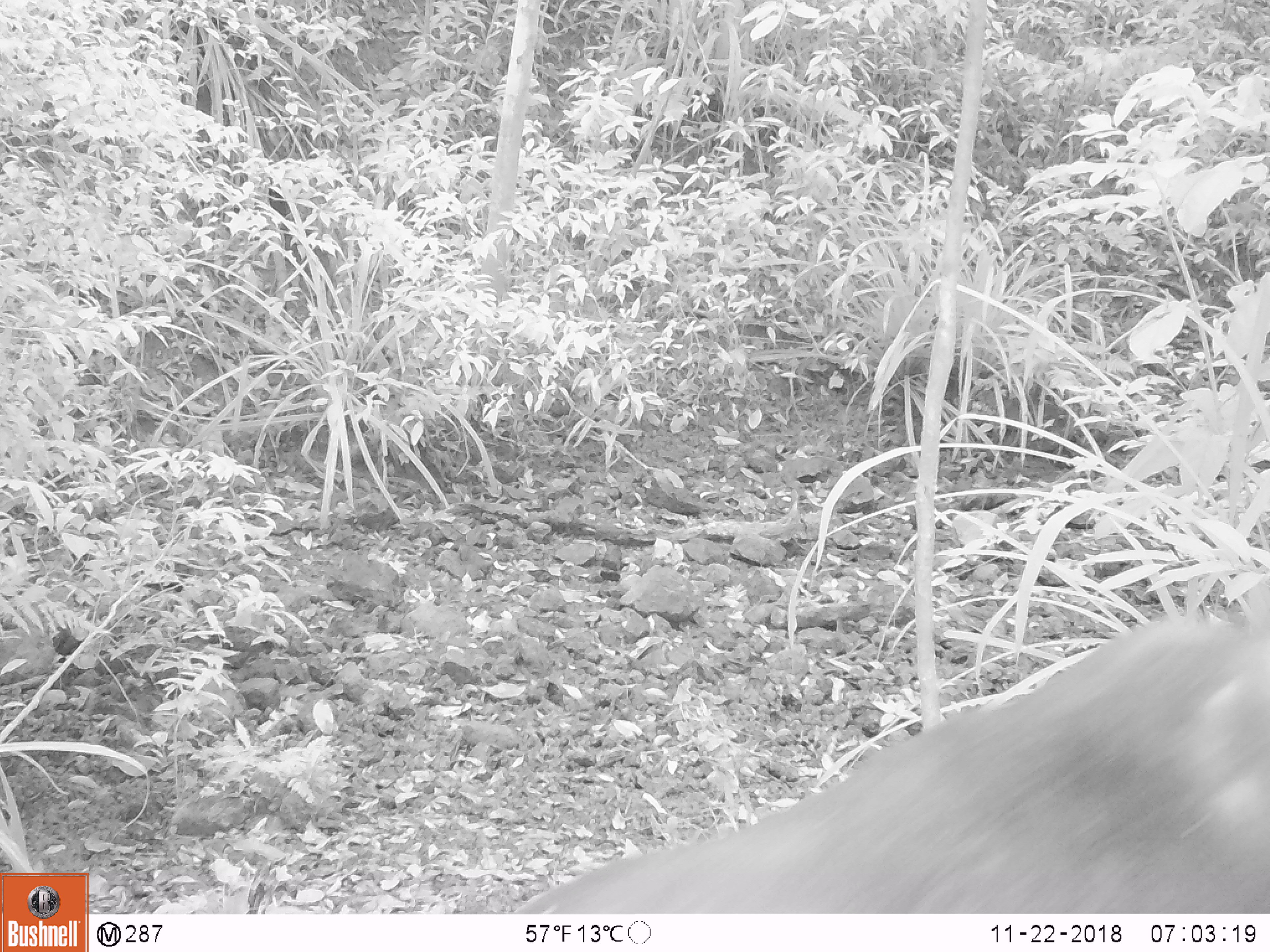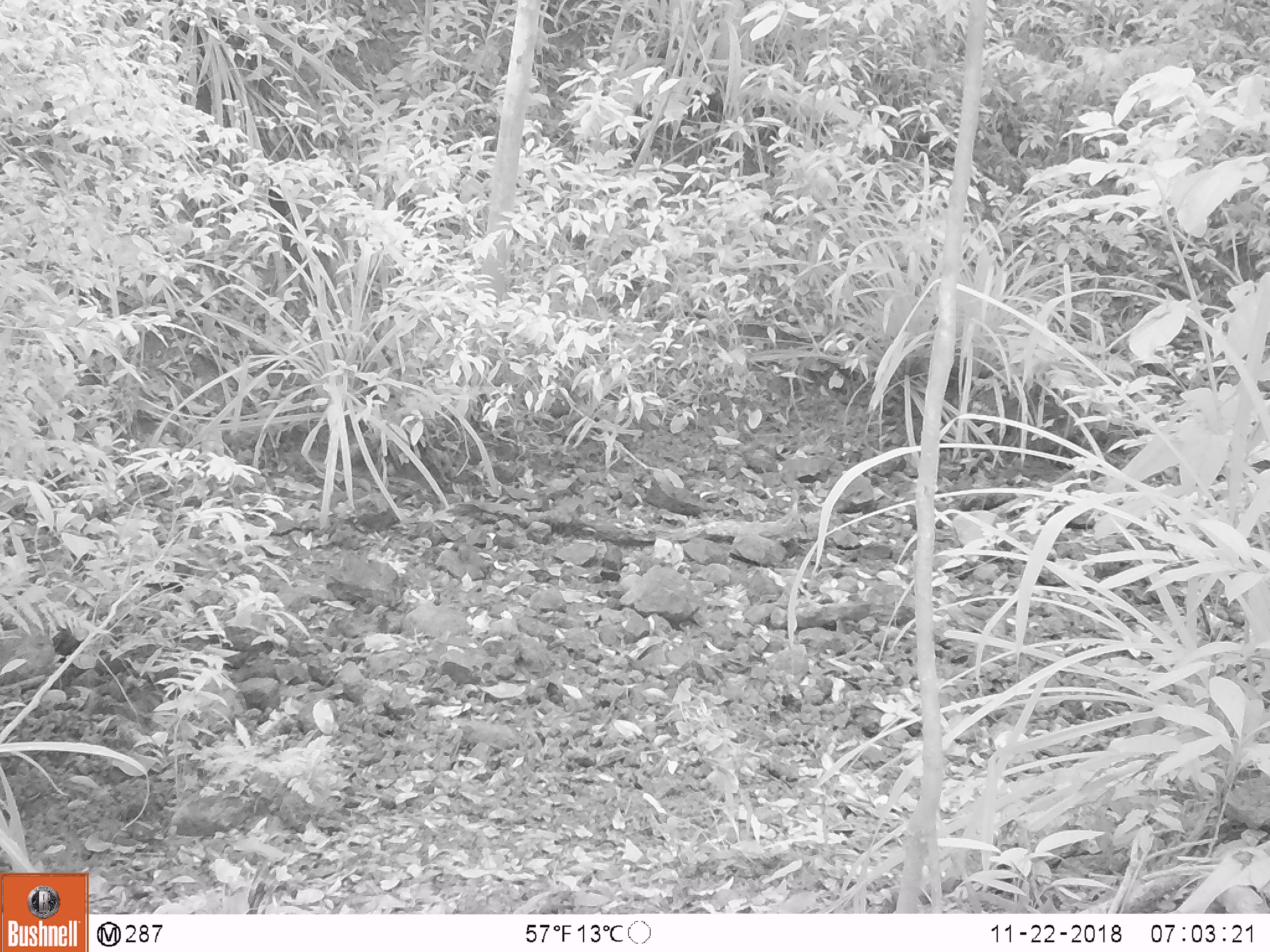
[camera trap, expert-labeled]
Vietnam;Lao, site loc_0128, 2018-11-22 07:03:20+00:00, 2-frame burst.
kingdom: Animalia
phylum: Chordata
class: Mammalia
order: Primates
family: Cercopithecidae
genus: Macaca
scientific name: Macaca nemestrina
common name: pig-tailed macaque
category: pig tailed macaque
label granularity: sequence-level